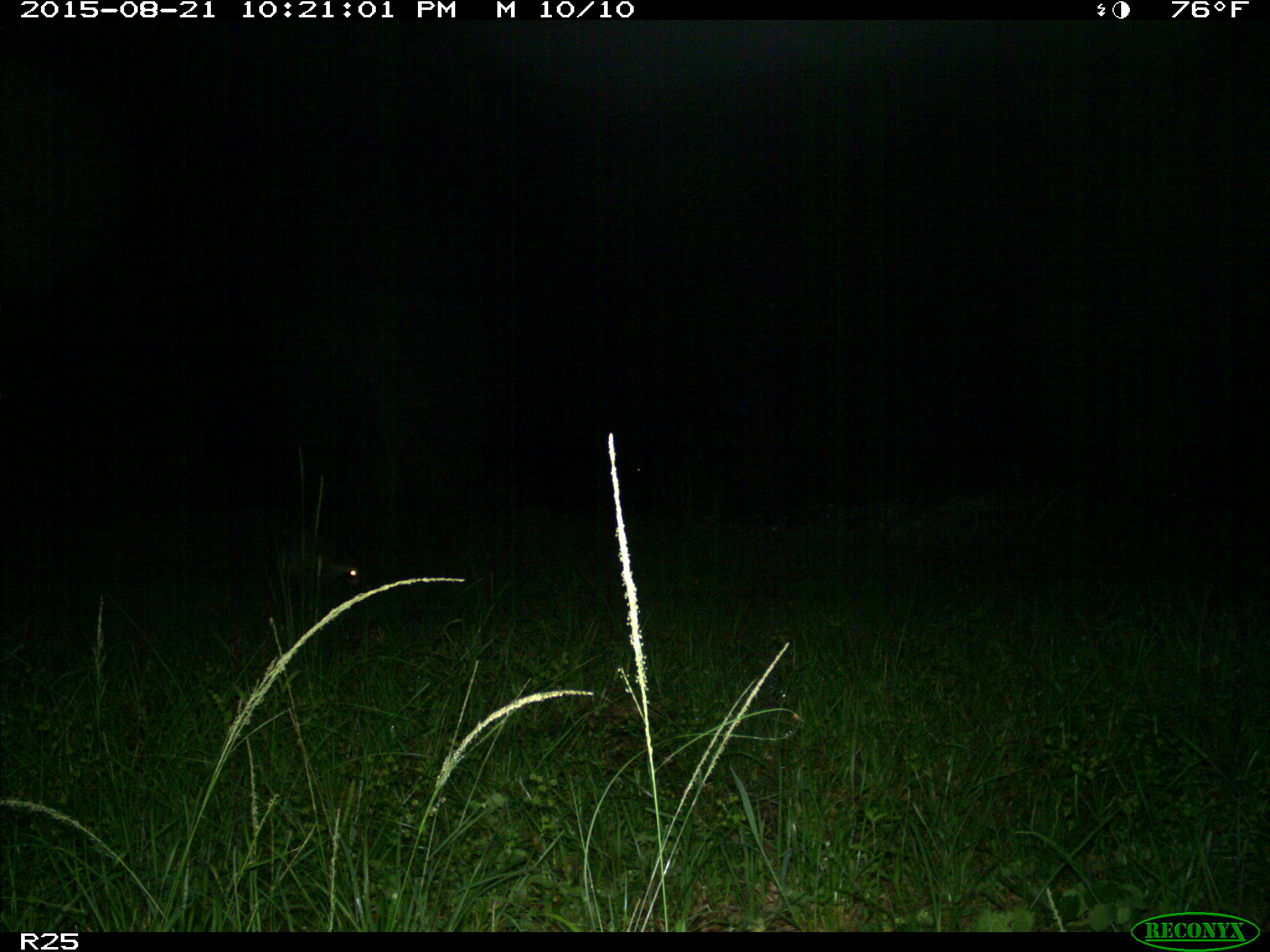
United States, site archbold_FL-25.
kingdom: Animalia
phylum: Chordata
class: Mammalia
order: Carnivora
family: Procyonidae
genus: Procyon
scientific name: Procyon lotor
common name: common raccoon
Procyon lotor (common raccoon).